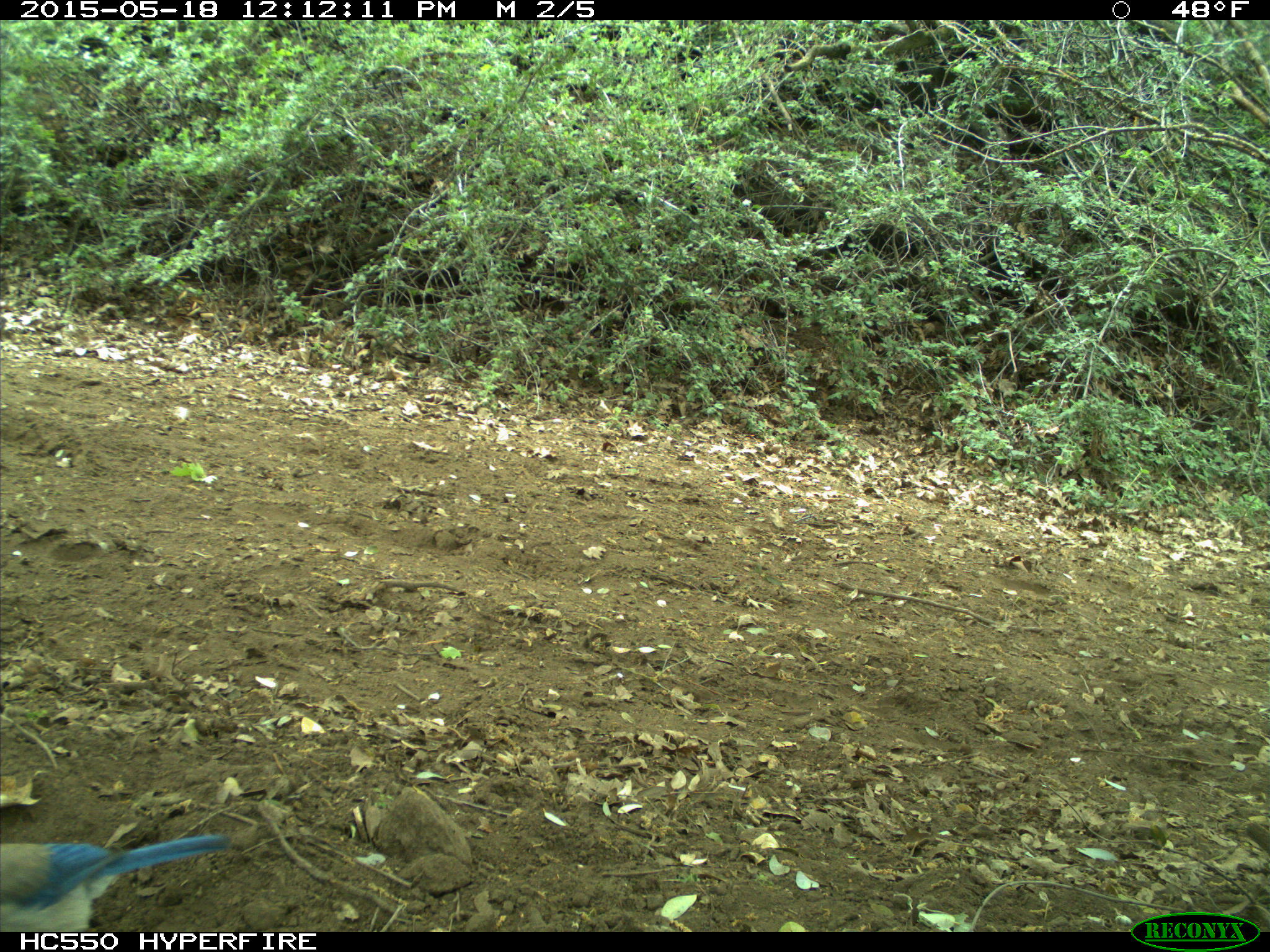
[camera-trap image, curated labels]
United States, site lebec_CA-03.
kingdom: Animalia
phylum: Chordata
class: Aves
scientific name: Aves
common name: birds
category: unidentified bird